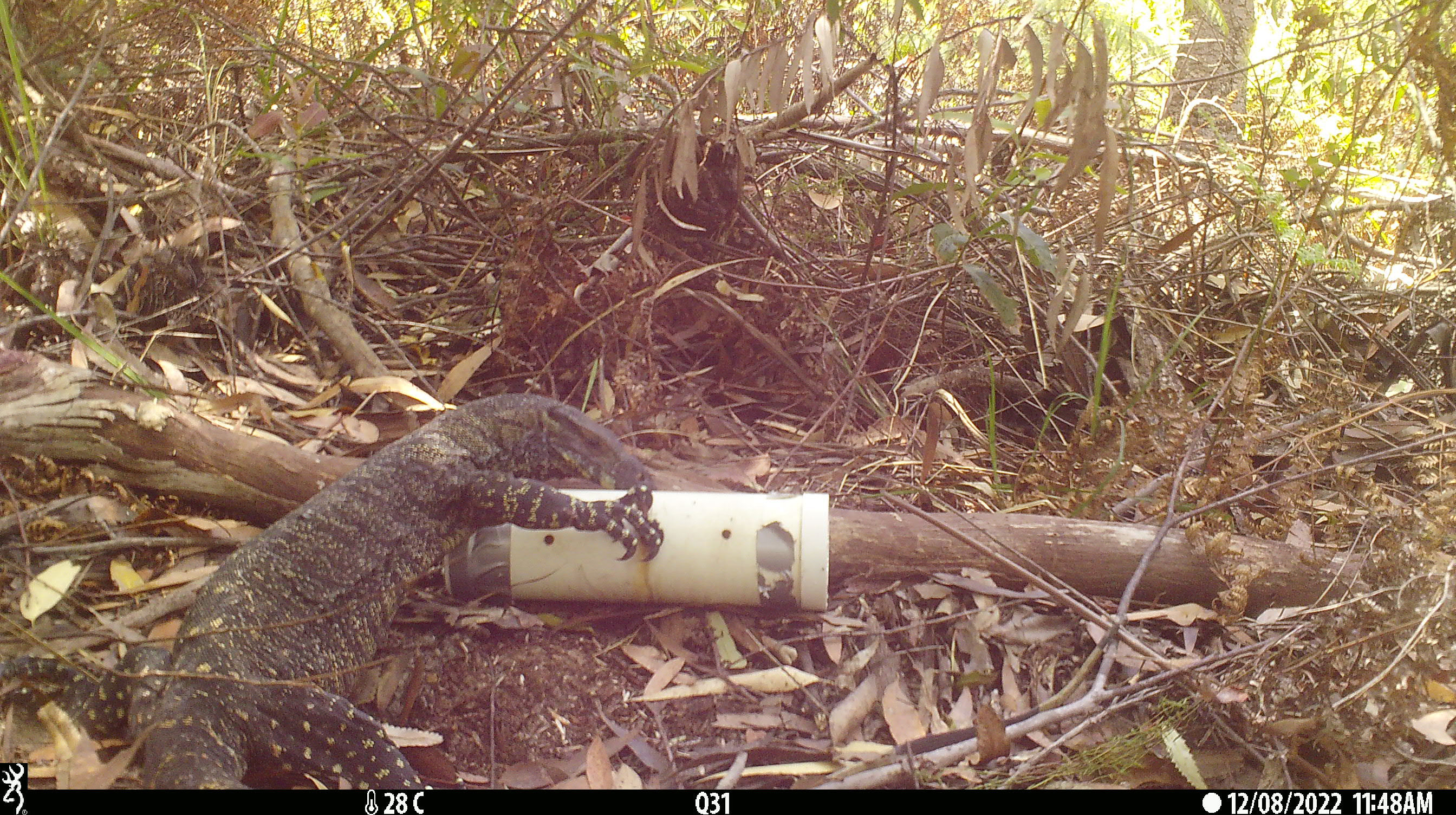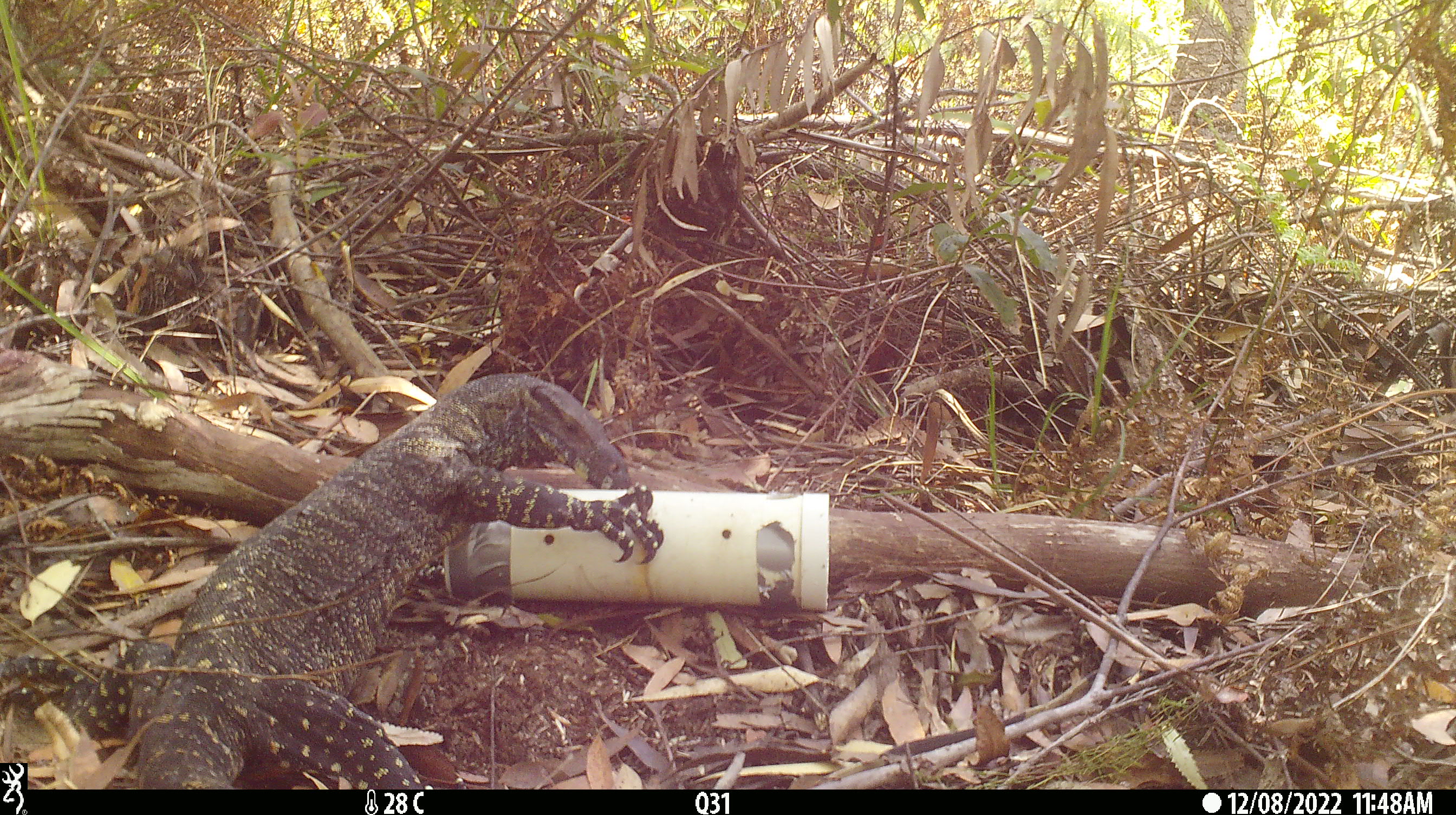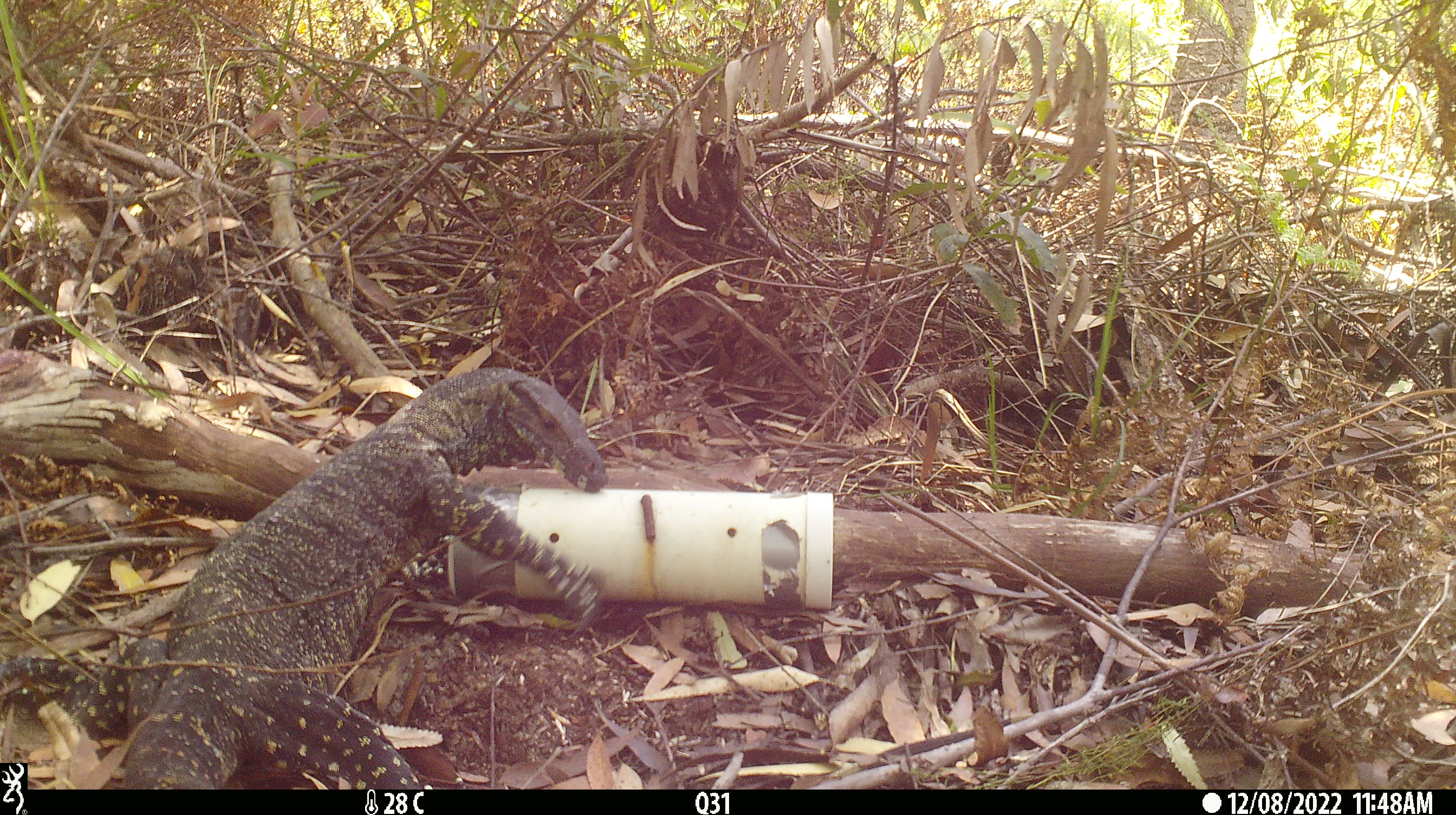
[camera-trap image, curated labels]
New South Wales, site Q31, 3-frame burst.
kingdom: Animalia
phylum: Chordata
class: Reptilia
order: Squamata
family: Varanidae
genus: Varanus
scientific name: Varanus varius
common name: lace monitor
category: goanna